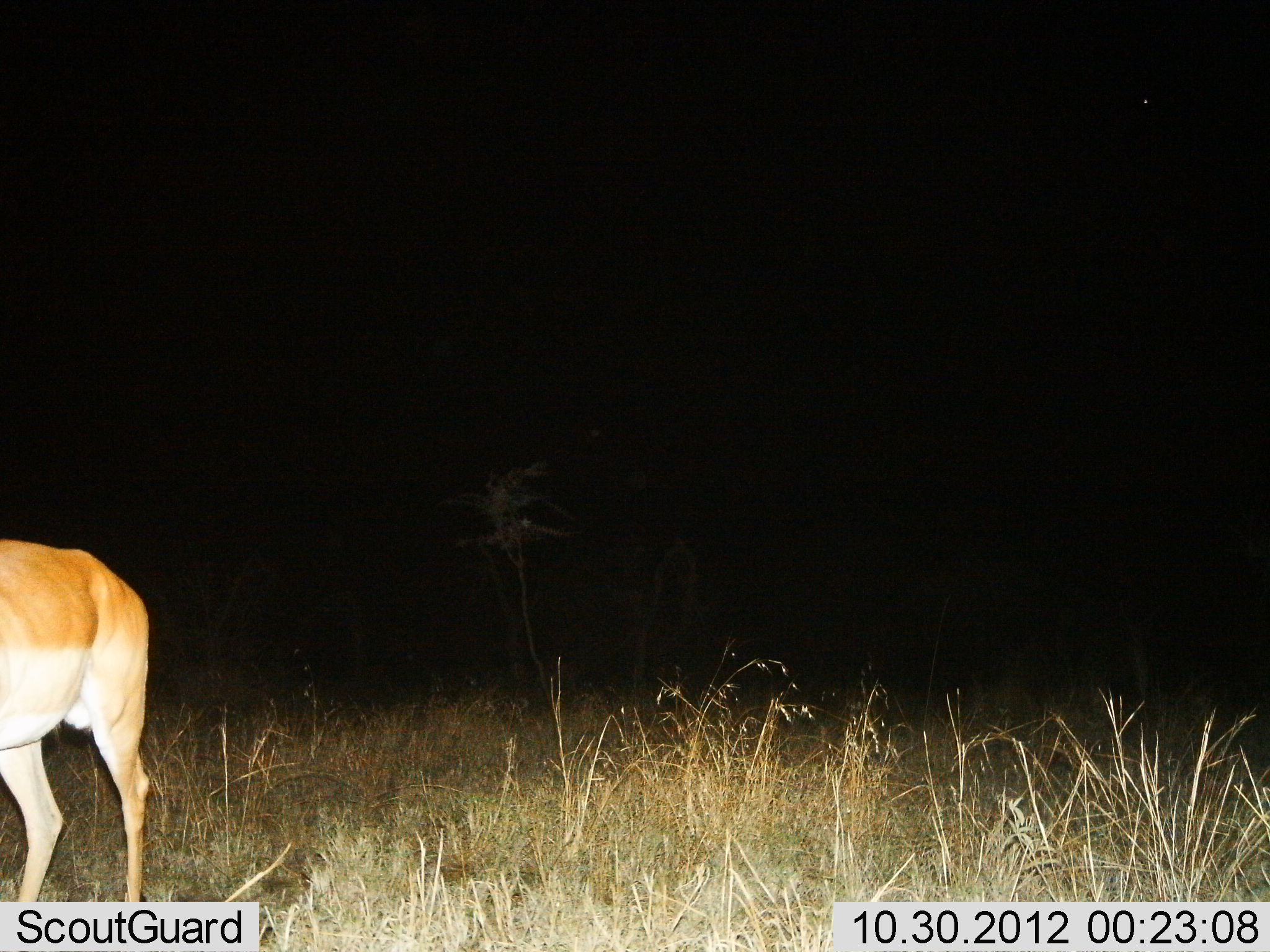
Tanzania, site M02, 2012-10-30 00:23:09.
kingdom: Animalia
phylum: Chordata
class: Mammalia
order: Artiodactyla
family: Bovidae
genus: Aepyceros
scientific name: Aepyceros melampus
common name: impala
Impala (Aepyceros melampus), count 1. Behavior (volunteer vote fractions): standing 90%, resting 0%, moving 10%, interacting 0%. Young present (vote fraction): 0%. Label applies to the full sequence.